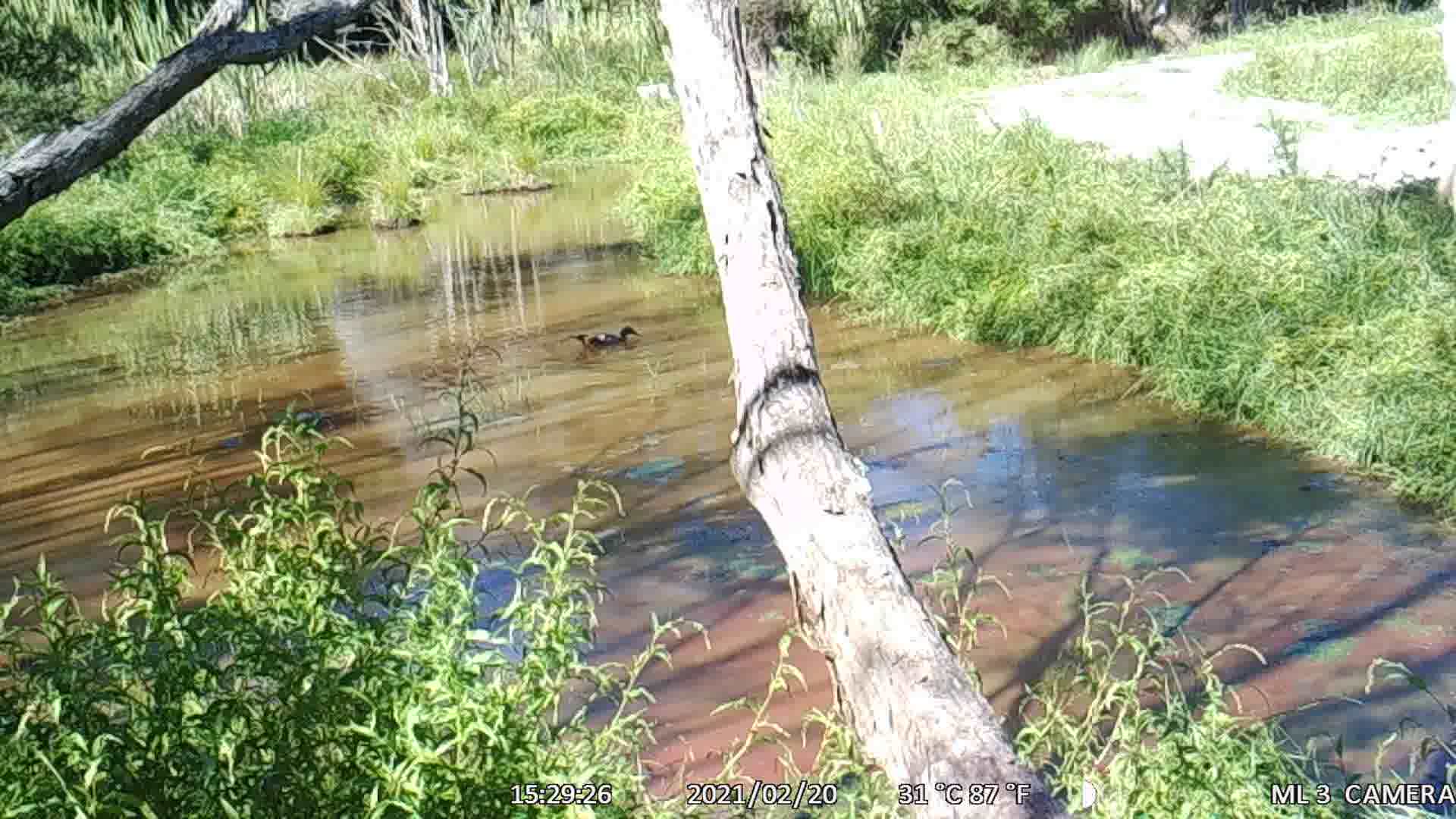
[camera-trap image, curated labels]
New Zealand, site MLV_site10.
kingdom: Animalia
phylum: Chordata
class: Aves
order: Anseriformes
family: Anatidae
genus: Anas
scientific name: Anas platyrhynchos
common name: mallard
Mallard (Anas platyrhynchos).